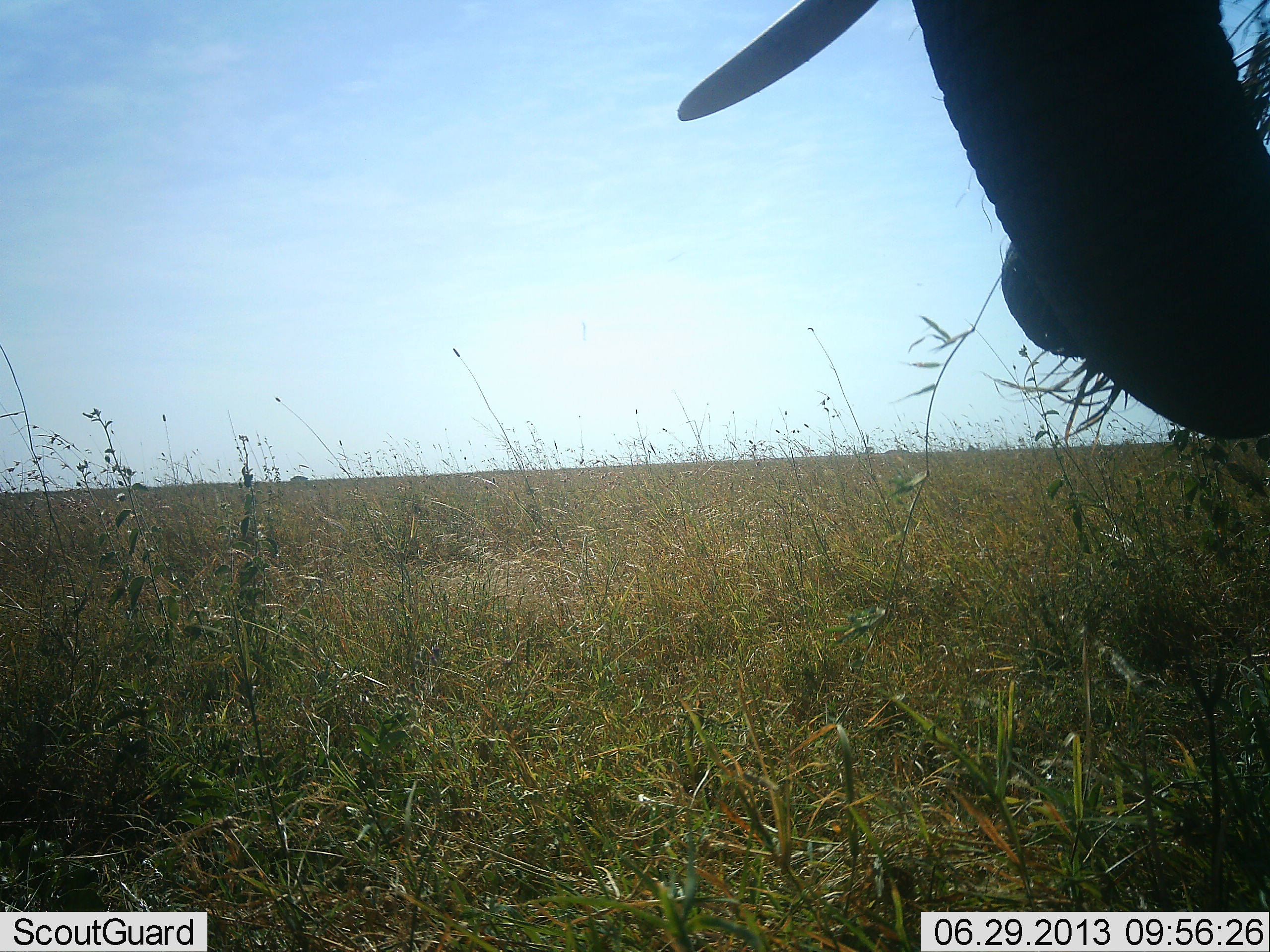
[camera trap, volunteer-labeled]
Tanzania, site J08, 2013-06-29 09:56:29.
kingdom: Animalia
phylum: Chordata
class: Mammalia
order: Proboscidea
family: Elephantidae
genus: Loxodonta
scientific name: Loxodonta africana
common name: african bush elephant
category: elephant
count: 1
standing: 60%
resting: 0%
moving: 0%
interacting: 0%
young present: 0%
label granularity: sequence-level